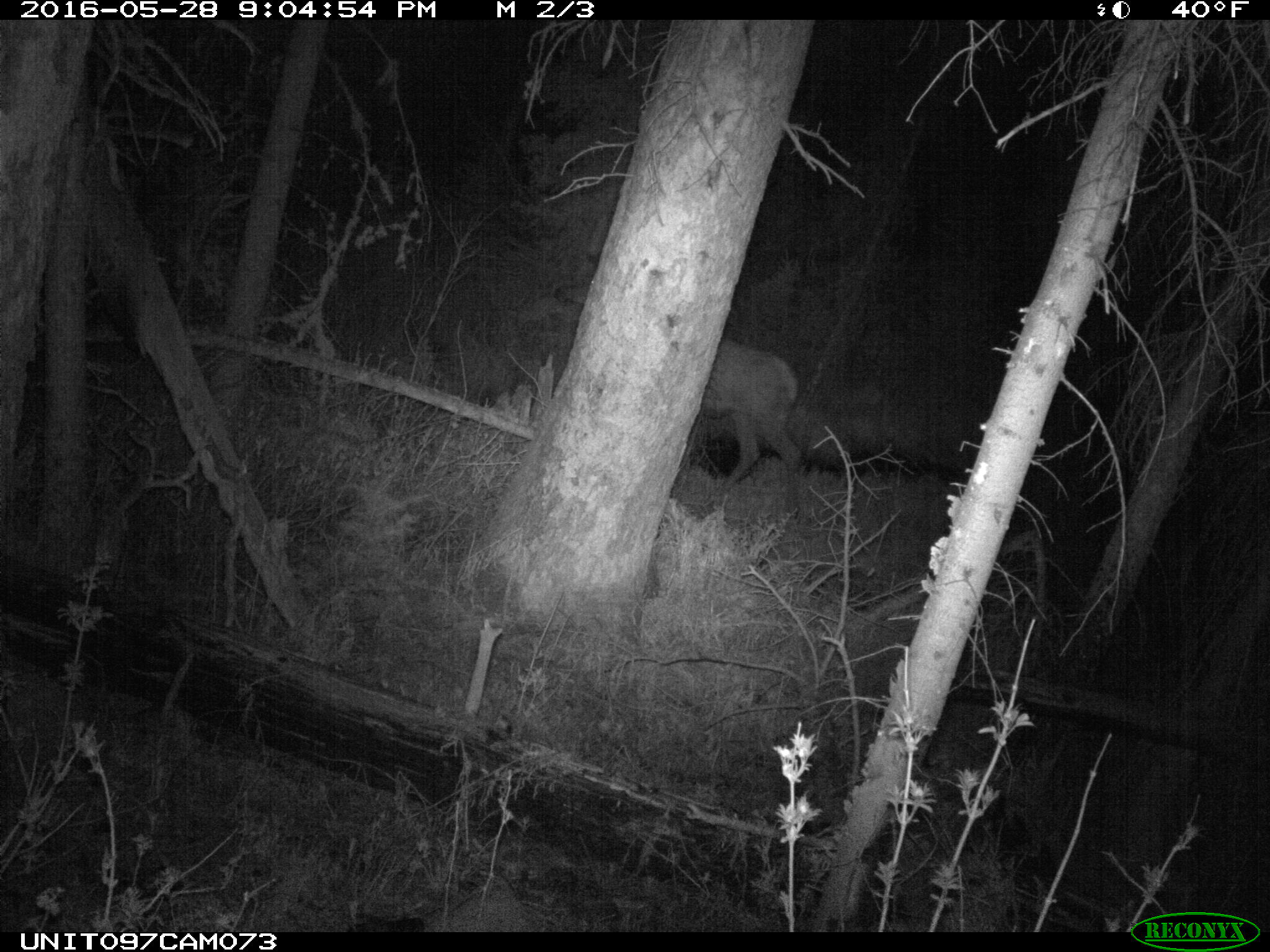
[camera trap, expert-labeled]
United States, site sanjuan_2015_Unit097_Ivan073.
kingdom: Animalia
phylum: Chordata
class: Mammalia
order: Artiodactyla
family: Cervidae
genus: Cervus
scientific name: Cervus elaphus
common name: red deer